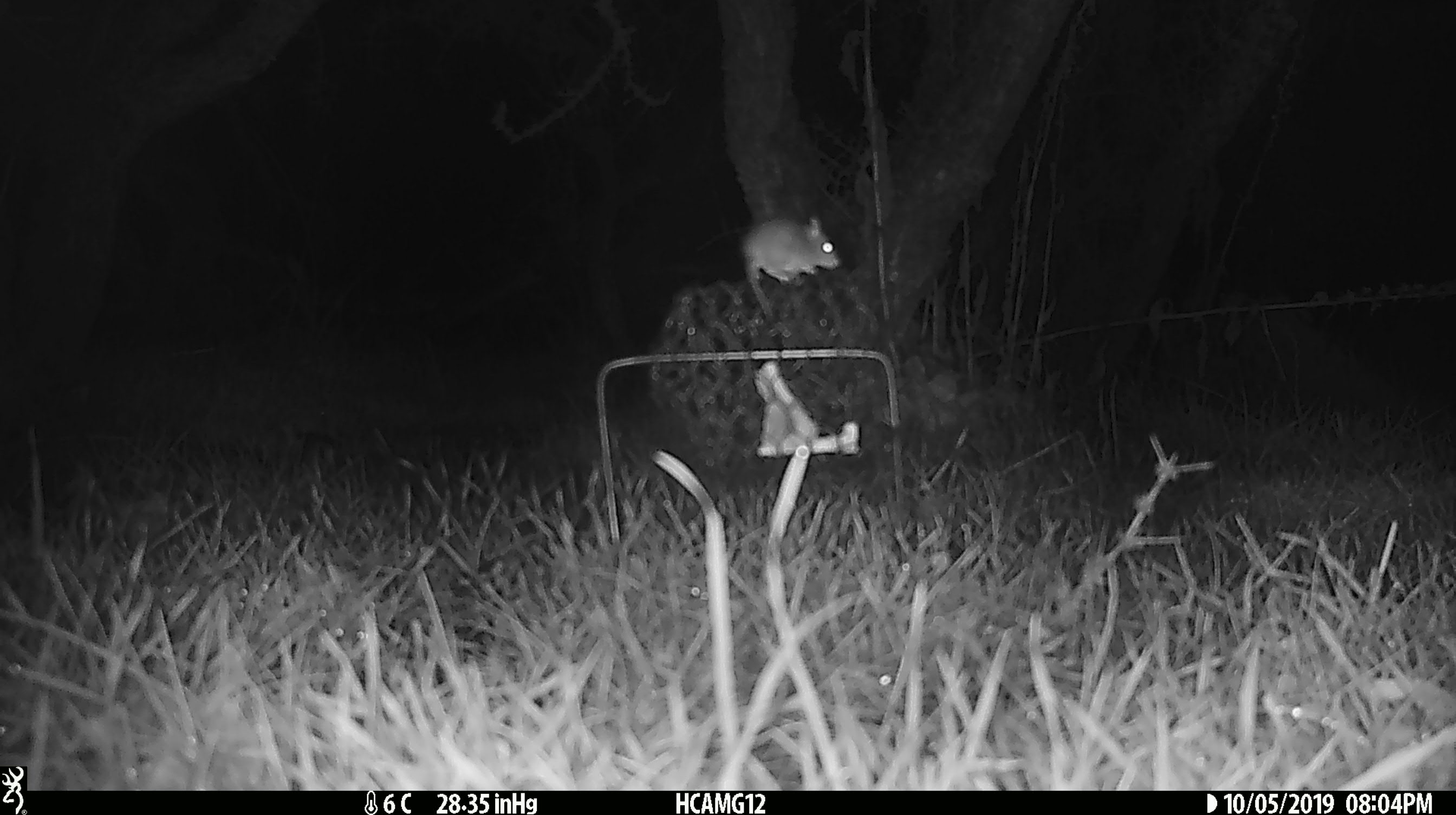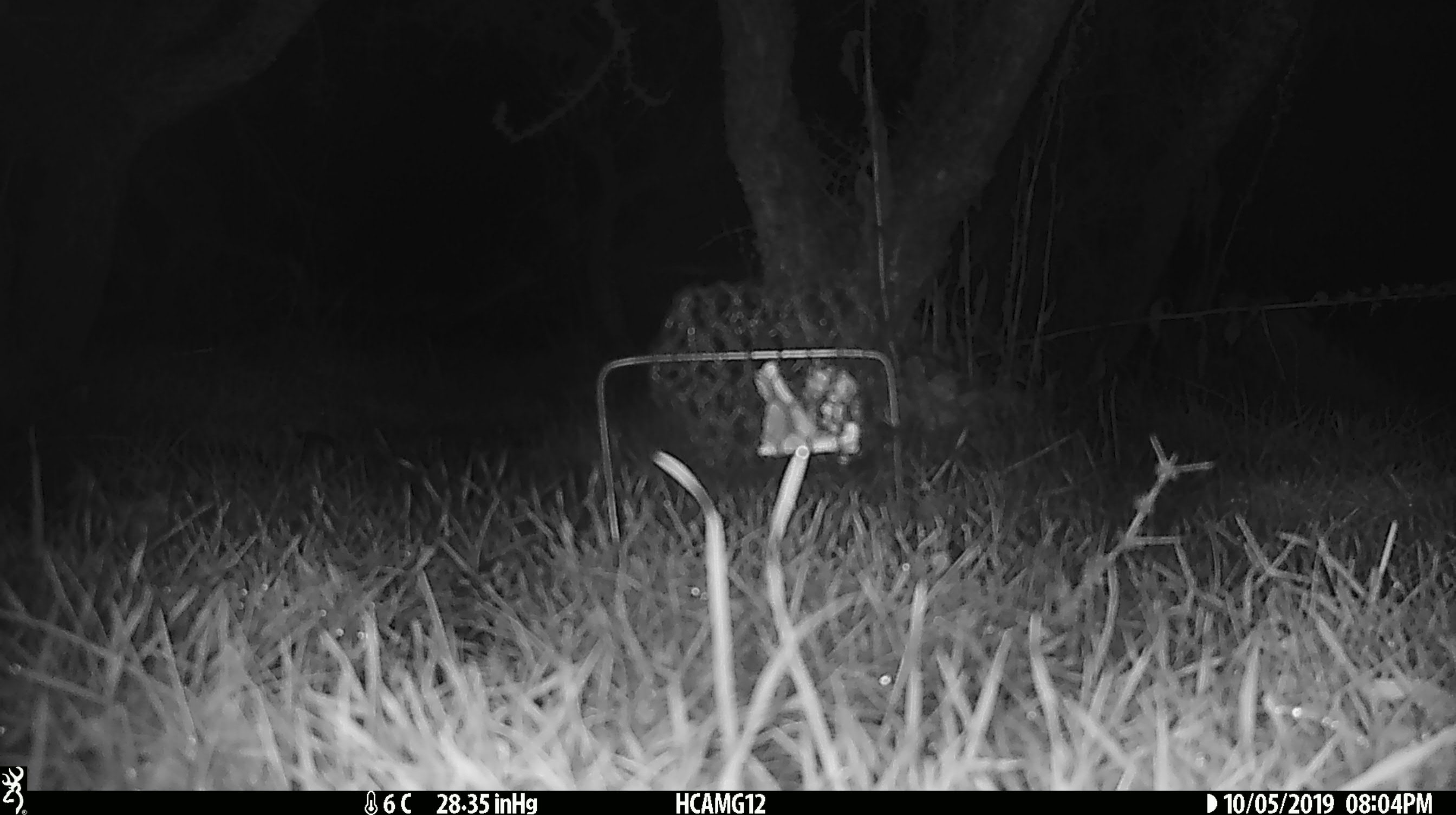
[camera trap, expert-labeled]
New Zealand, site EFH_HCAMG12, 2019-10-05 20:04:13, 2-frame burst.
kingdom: Animalia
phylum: Chordata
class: Mammalia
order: Rodentia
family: Muridae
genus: Mus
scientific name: Mus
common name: mouse